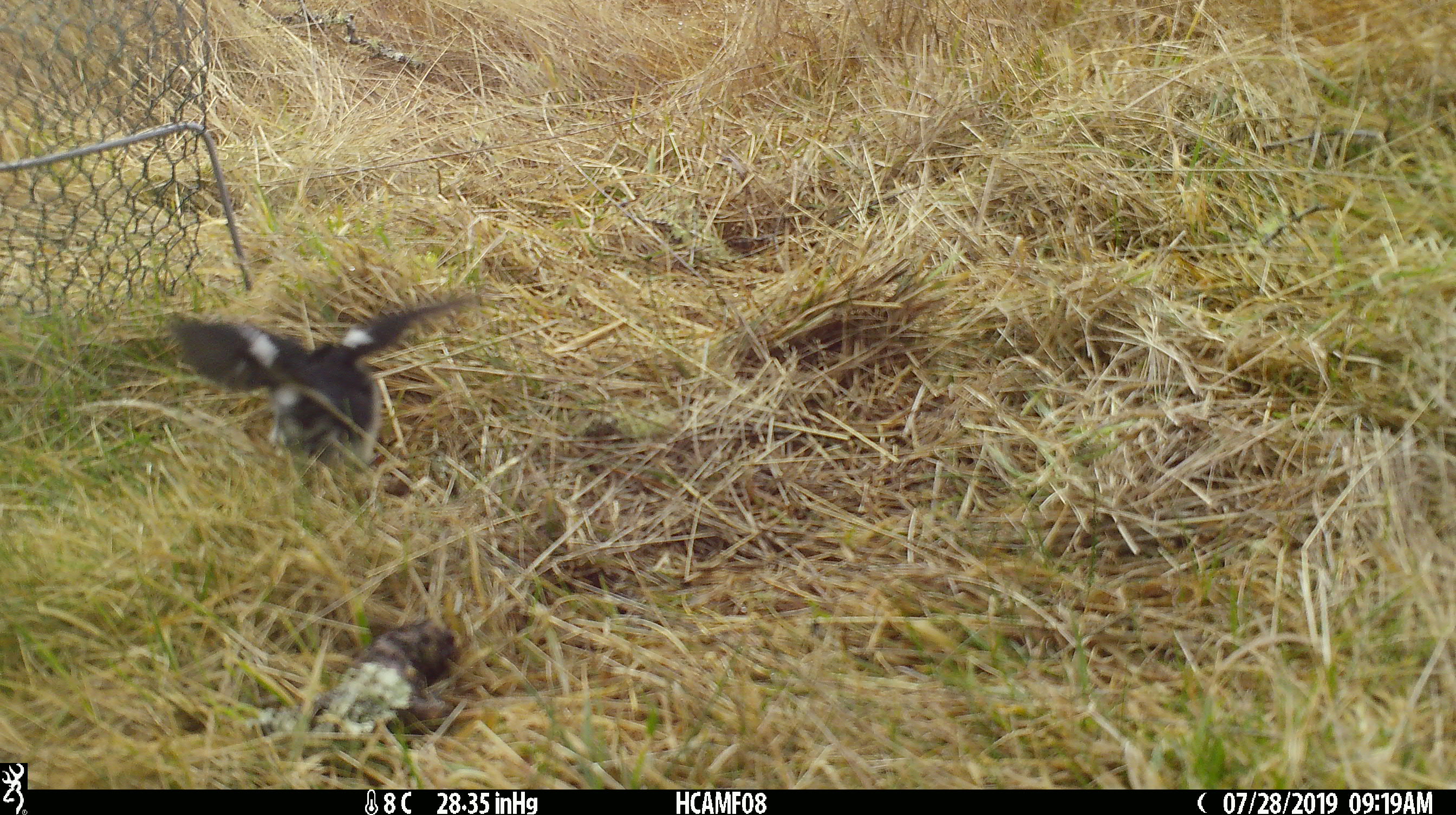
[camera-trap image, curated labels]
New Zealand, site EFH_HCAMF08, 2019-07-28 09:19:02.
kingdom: Animalia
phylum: Chordata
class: Aves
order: Passeriformes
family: Petroicidae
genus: Petroica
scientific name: Petroica macrocephala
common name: tomtit